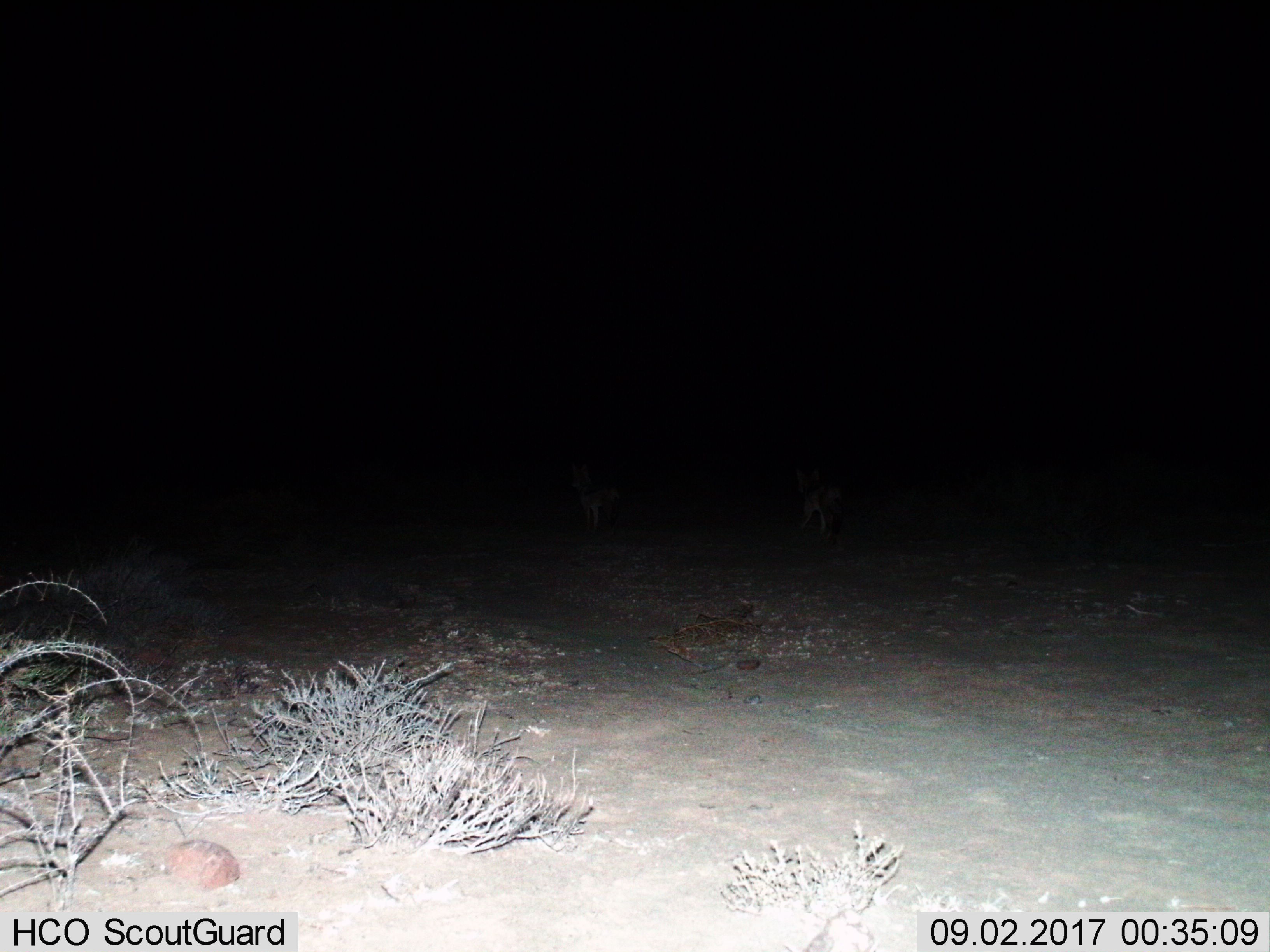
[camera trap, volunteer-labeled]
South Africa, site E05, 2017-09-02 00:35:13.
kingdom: Animalia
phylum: Chordata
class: Mammalia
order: Carnivora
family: Canidae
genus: Lupulella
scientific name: Lupulella mesomelas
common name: black-backed jackal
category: jackalblackbacked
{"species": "jackalblackbacked (black-backed jackal) (Lupulella mesomelas)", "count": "2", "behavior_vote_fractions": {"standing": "50%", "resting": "0%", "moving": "67%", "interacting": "17%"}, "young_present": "0%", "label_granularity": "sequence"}